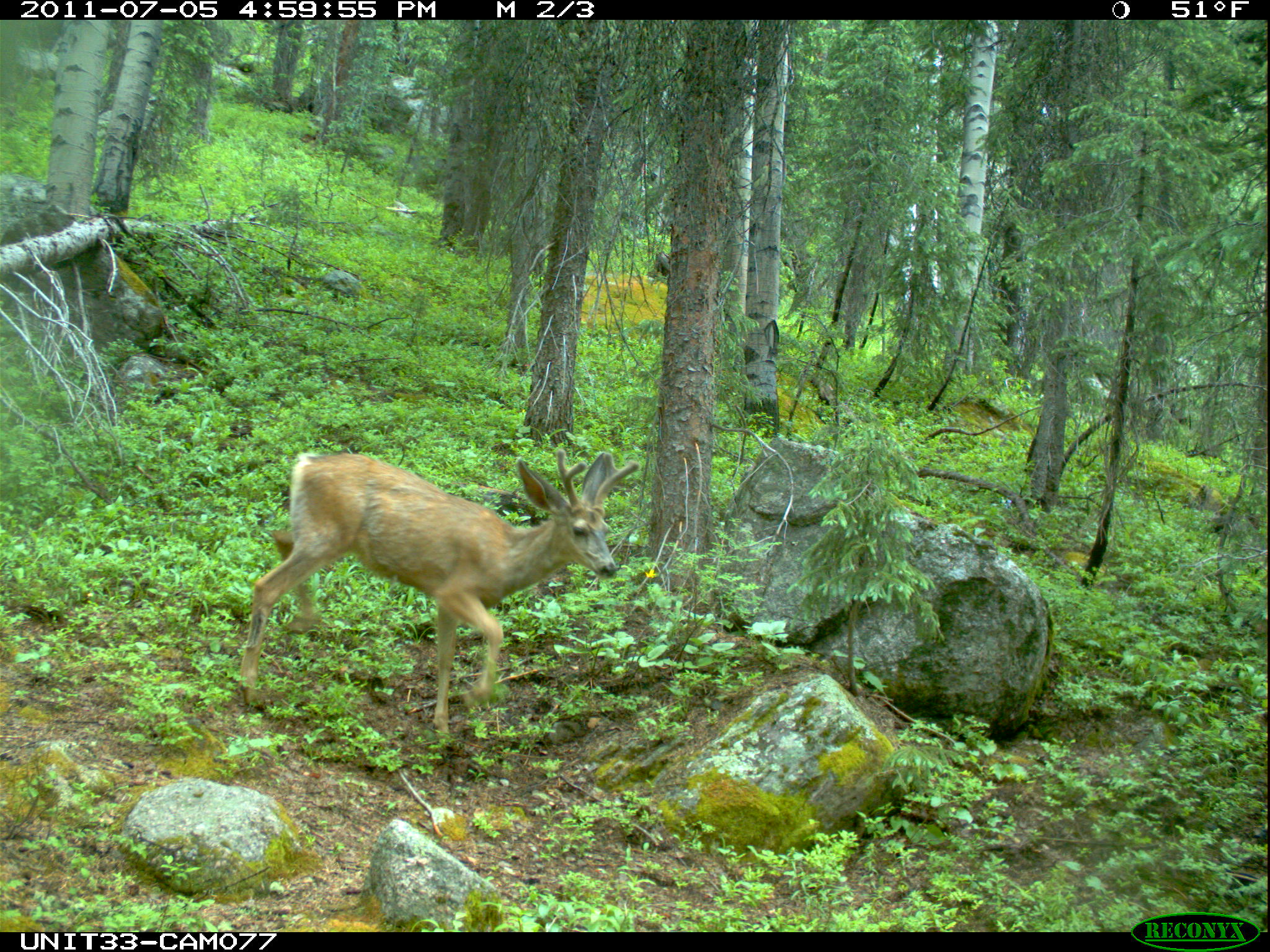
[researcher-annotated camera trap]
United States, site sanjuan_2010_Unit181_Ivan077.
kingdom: Animalia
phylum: Chordata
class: Mammalia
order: Artiodactyla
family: Cervidae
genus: Odocoileus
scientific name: Odocoileus hemionus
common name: mule deer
Odocoileus hemionus (mule deer).